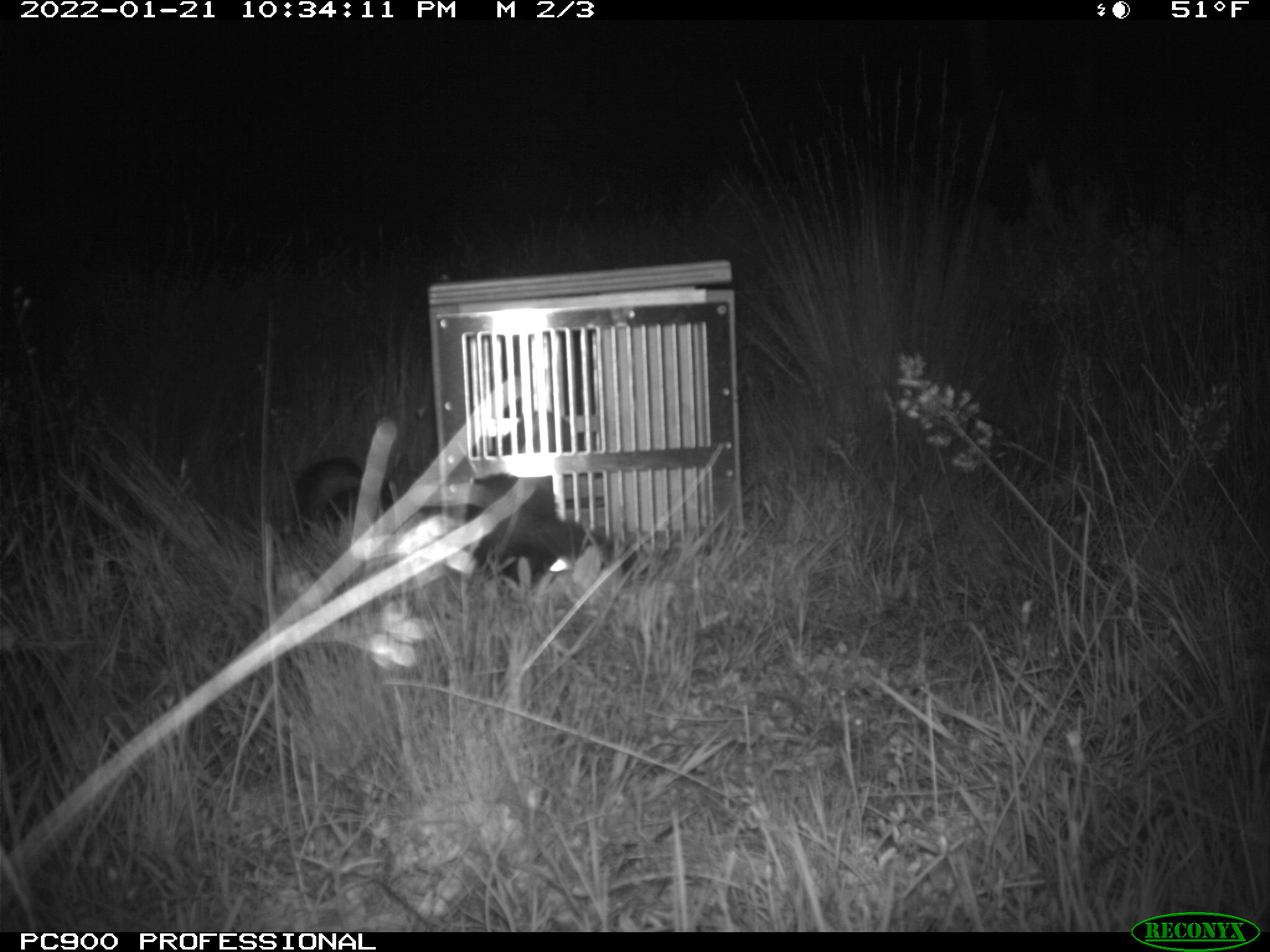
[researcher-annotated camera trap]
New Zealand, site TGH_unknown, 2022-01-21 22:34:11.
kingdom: Animalia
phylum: Chordata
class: Mammalia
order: Carnivora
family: Mustelidae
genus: Mustela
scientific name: Mustela furo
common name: ferret